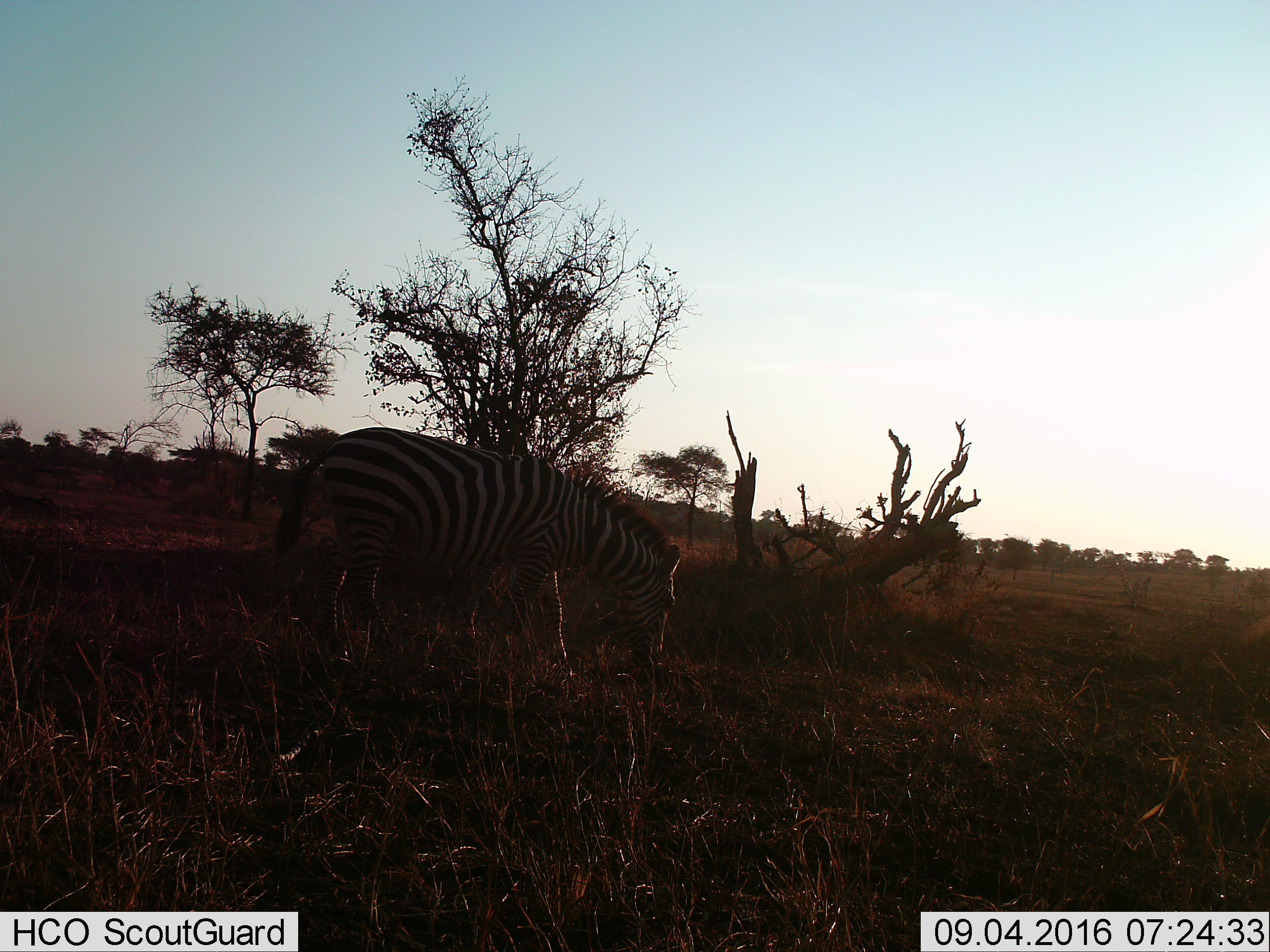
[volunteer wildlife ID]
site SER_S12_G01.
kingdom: Animalia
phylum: Chordata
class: Mammalia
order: Perissodactyla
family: Equidae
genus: Equus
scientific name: Equus quagga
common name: plains zebra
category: zebraplains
Zebraplains (plains zebra) (Equus quagga), count 1. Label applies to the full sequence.